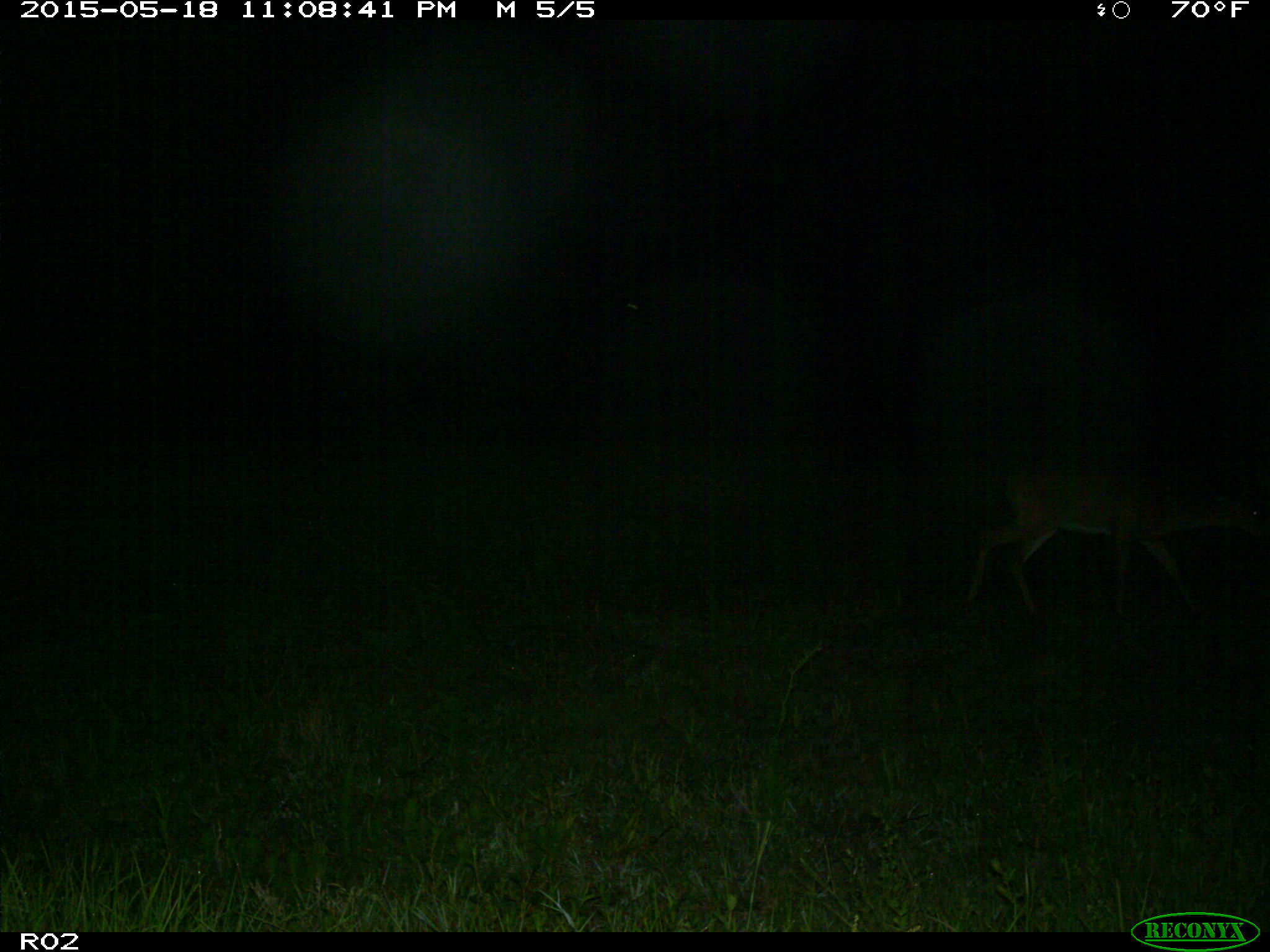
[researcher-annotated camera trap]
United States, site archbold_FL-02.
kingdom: Animalia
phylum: Chordata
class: Mammalia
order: Artiodactyla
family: Cervidae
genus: Odocoileus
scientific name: Odocoileus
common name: deer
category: unidentified deer